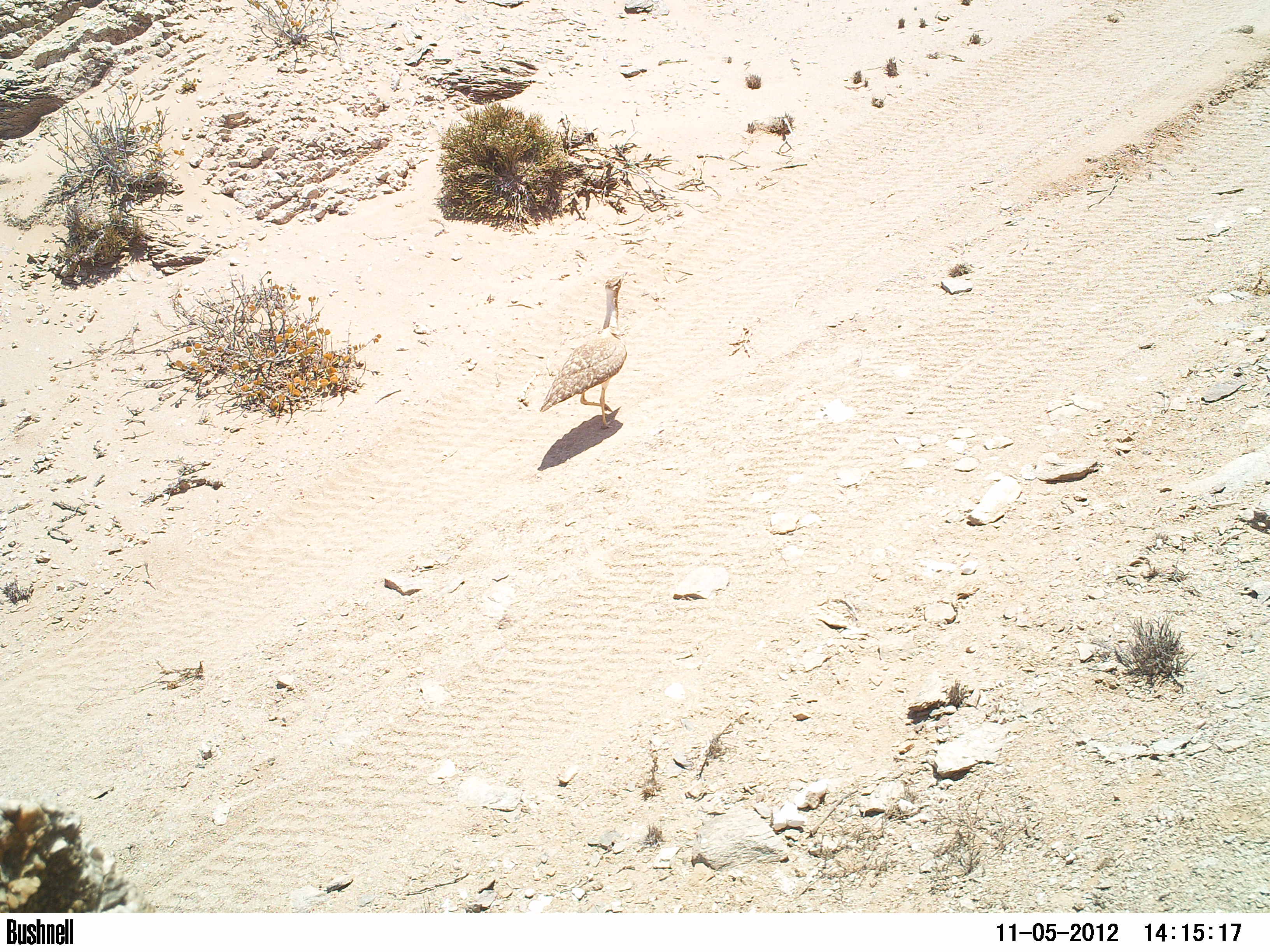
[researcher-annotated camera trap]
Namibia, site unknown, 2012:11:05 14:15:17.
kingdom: Animalia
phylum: Chordata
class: Aves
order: Otidiformes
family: Otididae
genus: Neotis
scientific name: Neotis ludwigii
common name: ludwig's bustard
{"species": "Neotis ludwigii (ludwig's bustard)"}